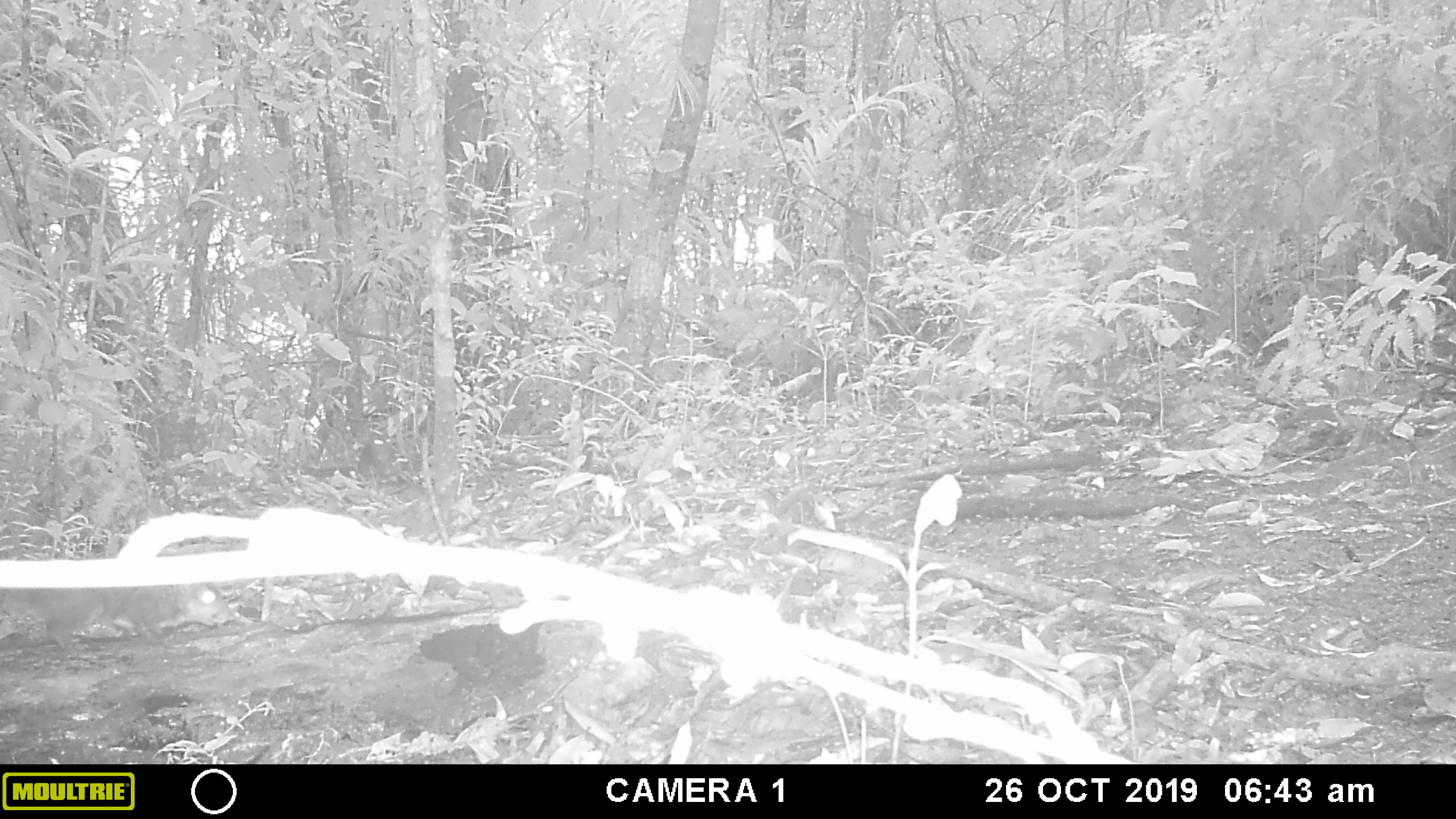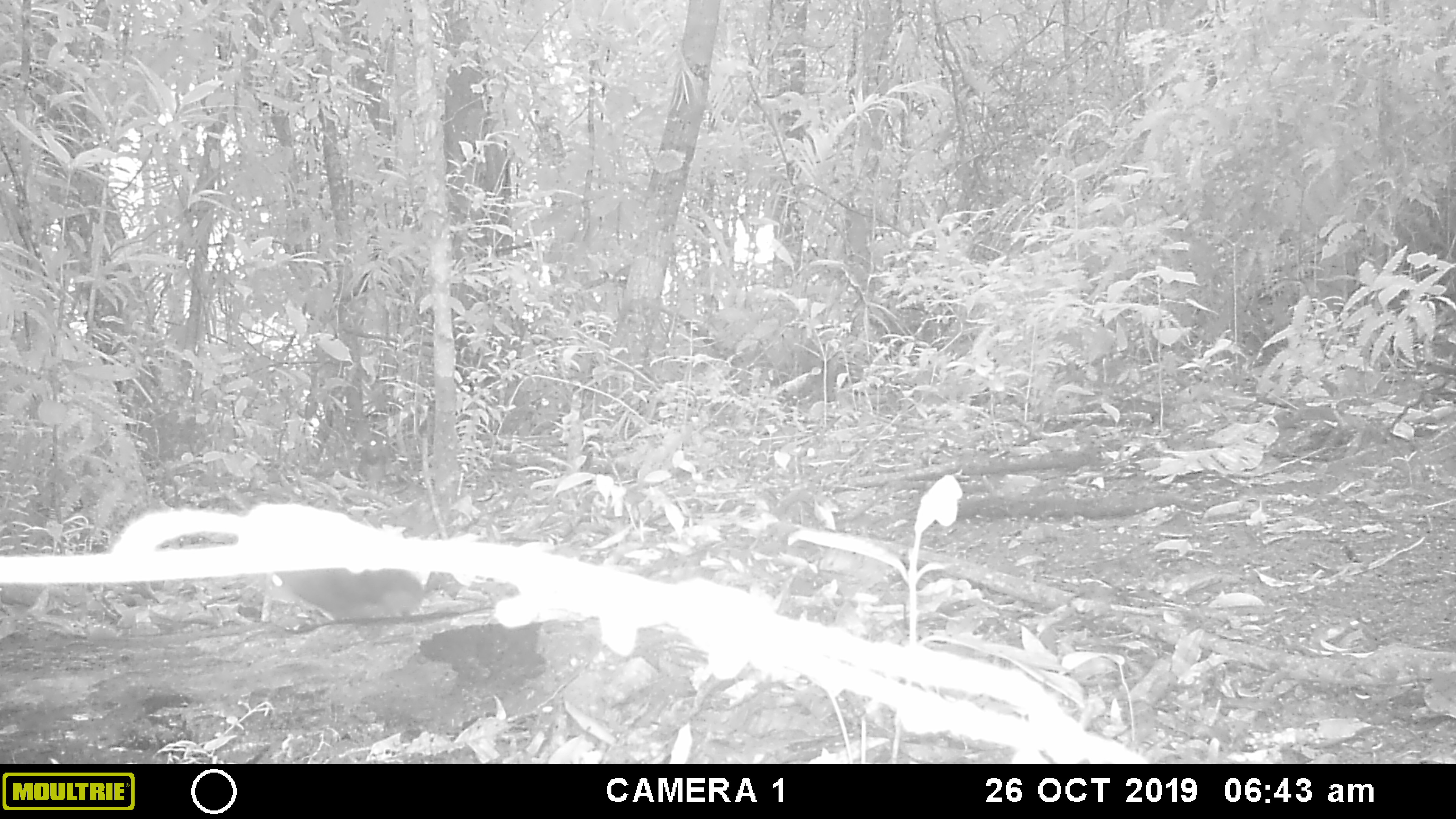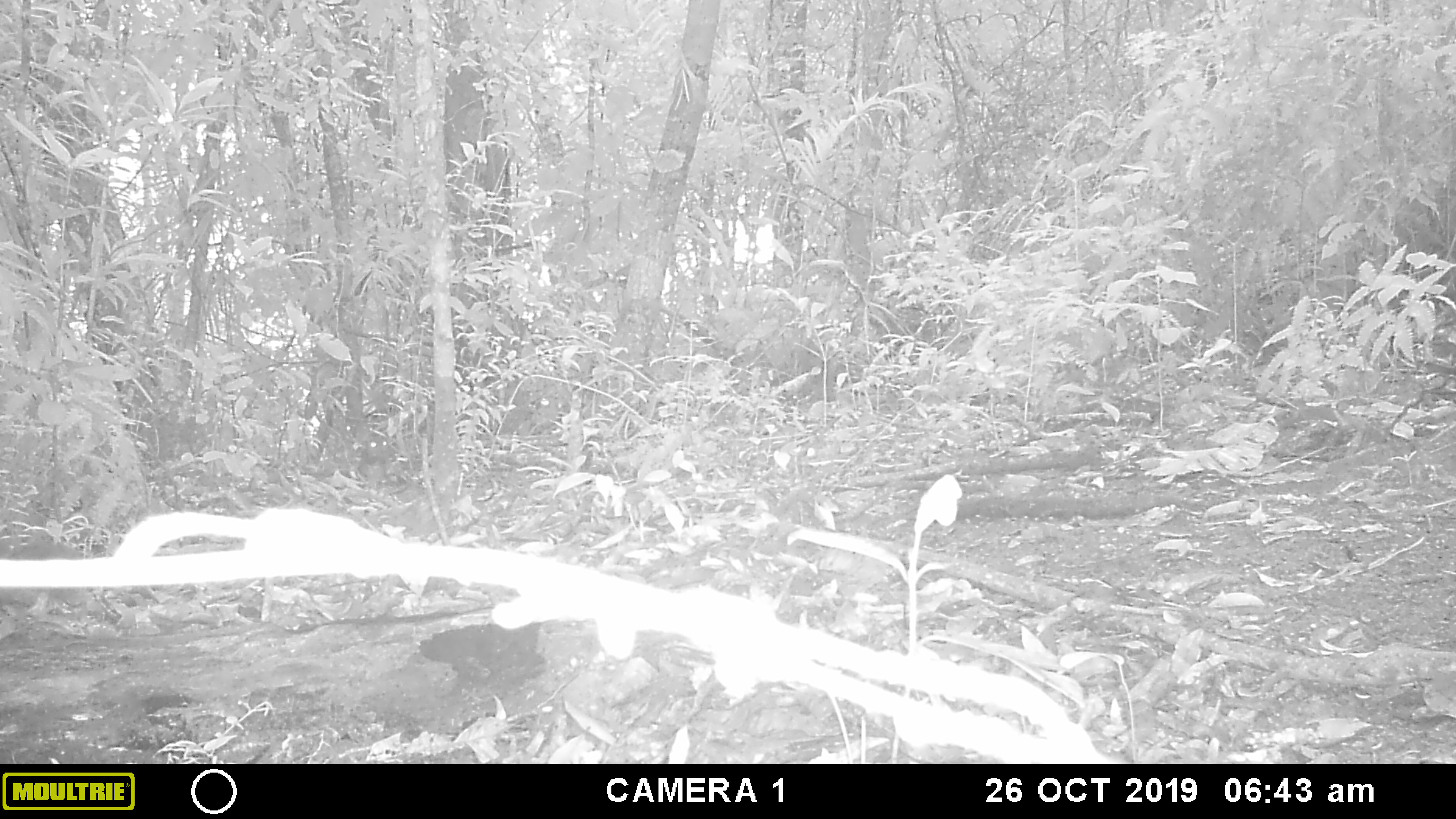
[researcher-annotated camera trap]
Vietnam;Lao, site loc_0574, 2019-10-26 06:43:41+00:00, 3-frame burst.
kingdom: Animalia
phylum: Chordata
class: Mammalia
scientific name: Mammalia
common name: mammal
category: unidentified small mammal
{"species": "unidentified small mammal (mammal) (Mammalia)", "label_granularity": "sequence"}